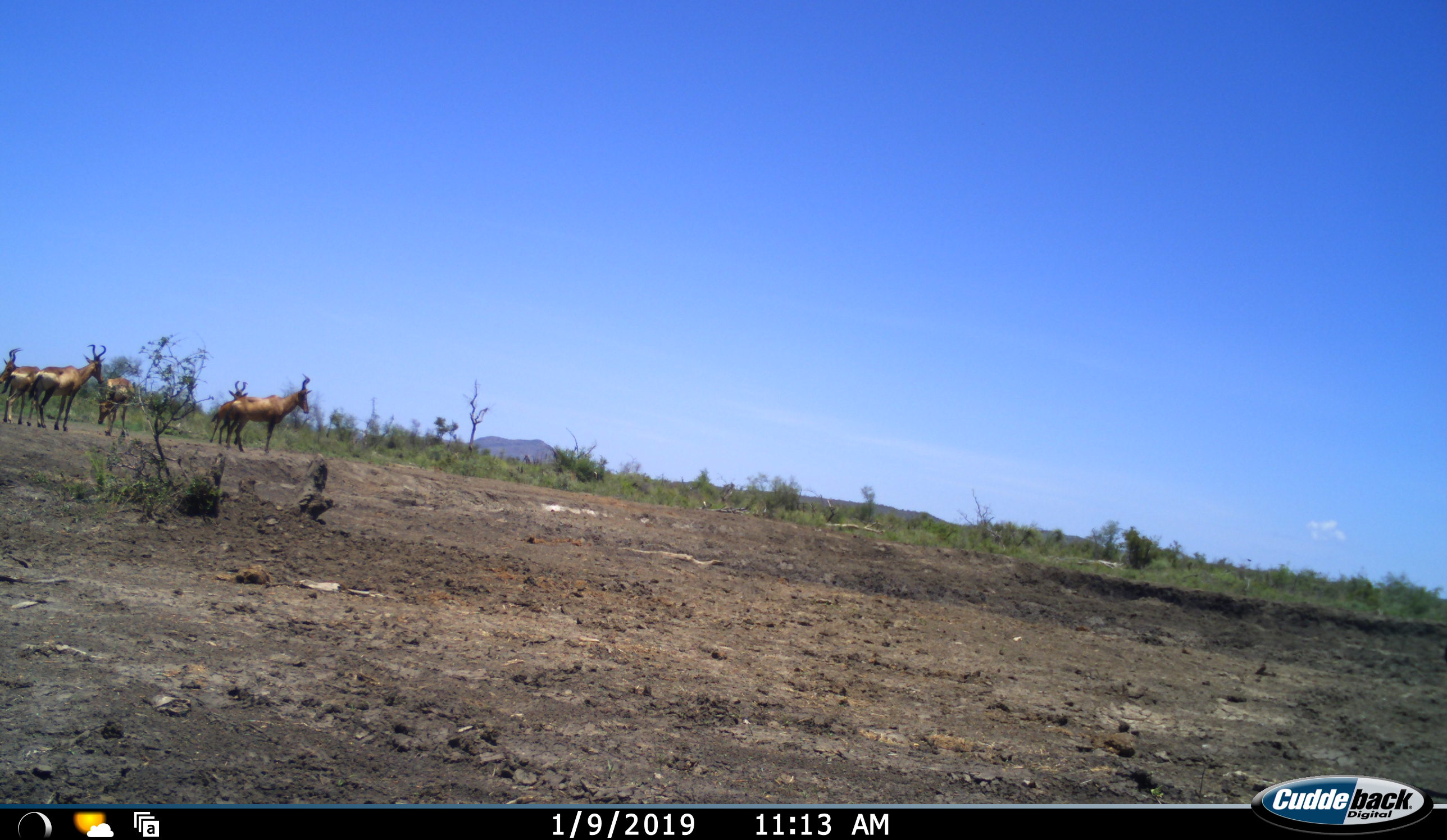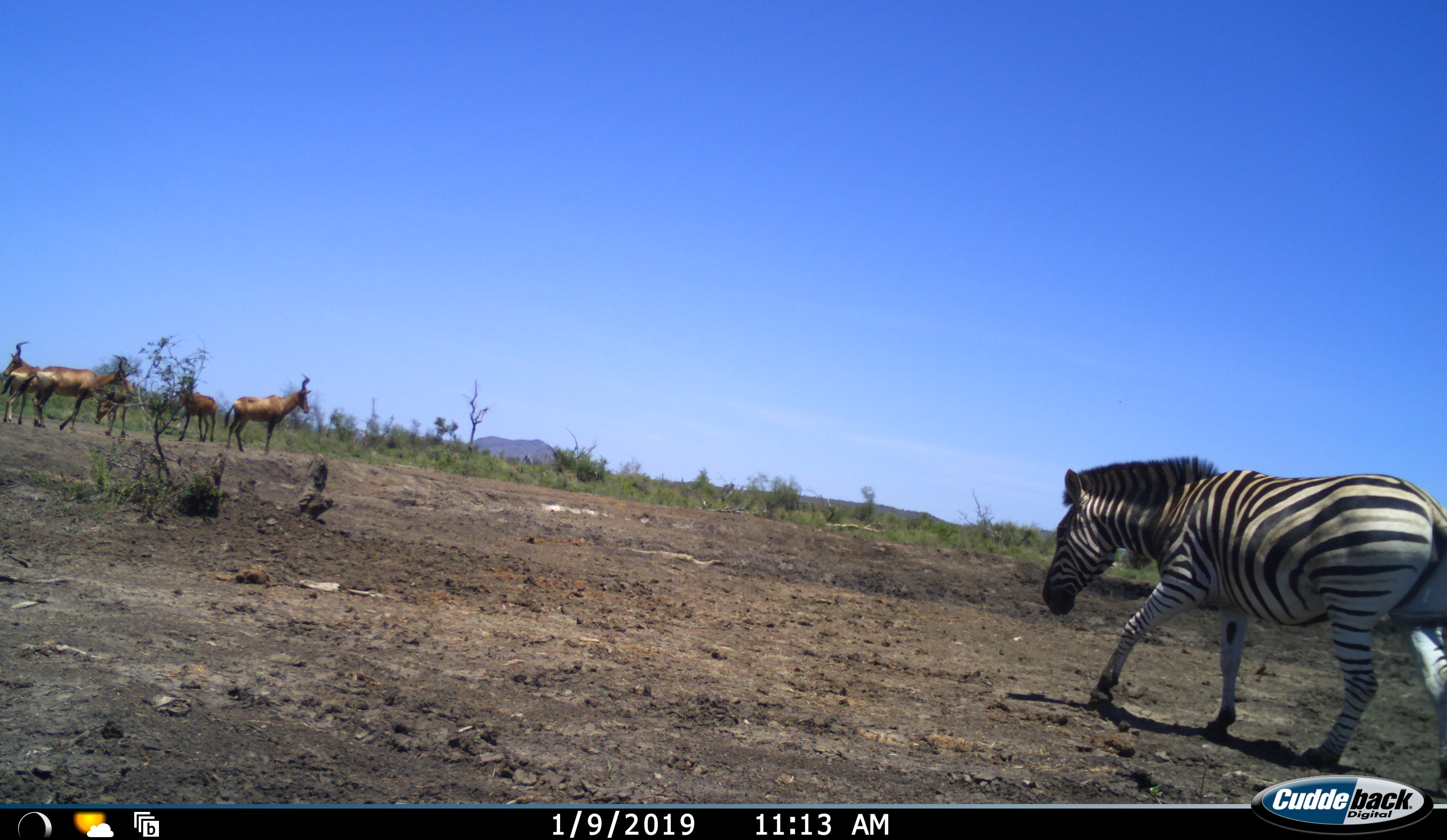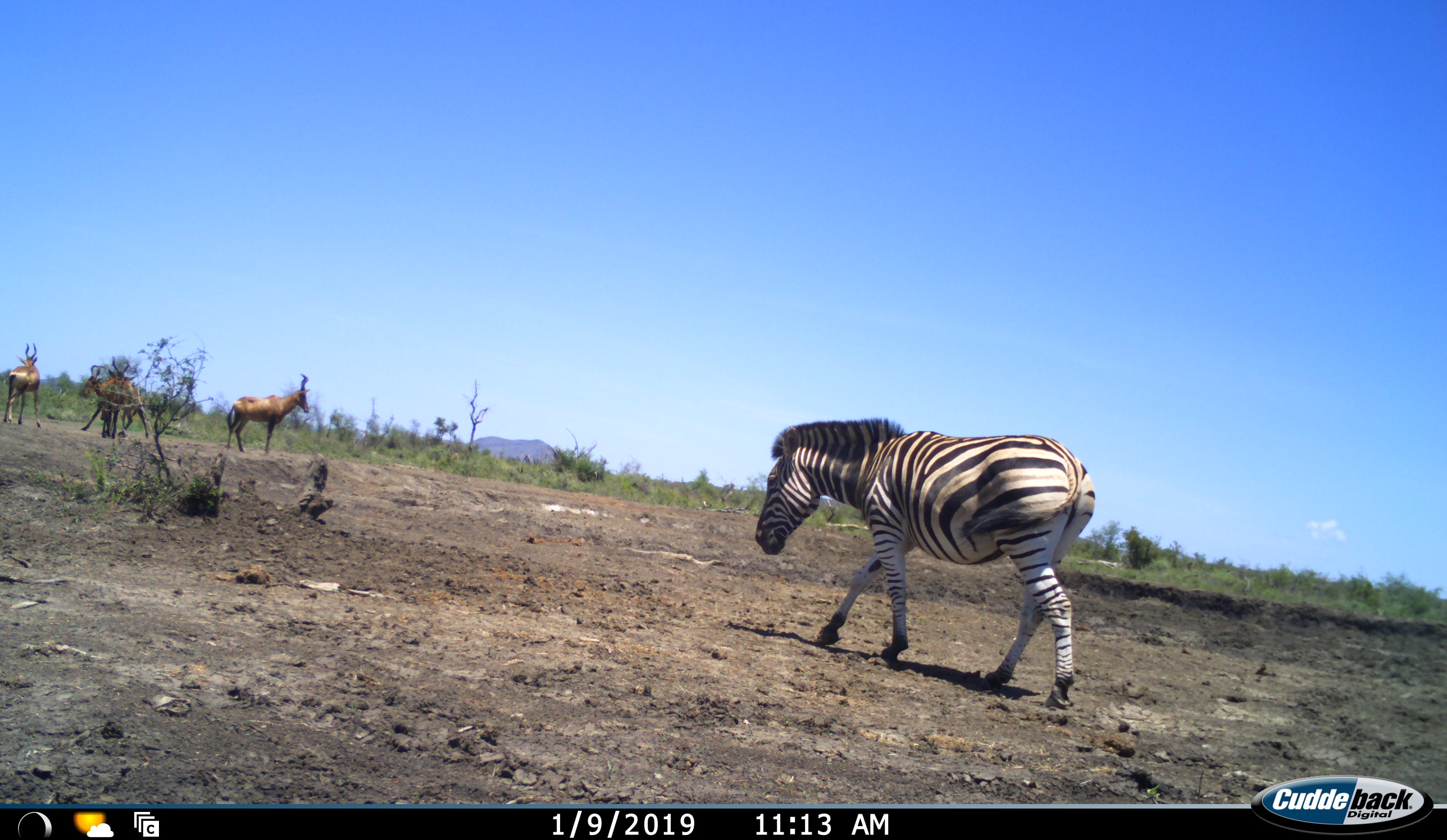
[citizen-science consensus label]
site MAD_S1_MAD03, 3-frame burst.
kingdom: Animalia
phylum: Chordata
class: Mammalia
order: Artiodactyla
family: Bovidae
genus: Alcelaphus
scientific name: Alcelaphus buselaphus caama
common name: red hartebeest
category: hartebeestred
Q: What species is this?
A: Hartebeestred (red hartebeest) (Alcelaphus buselaphus caama).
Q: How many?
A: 5.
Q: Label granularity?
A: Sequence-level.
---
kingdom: Animalia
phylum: Chordata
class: Mammalia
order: Perissodactyla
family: Equidae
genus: Equus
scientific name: Equus quagga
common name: plains zebra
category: zebraplains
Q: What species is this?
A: Zebraplains (plains zebra) (Equus quagga).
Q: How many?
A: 1.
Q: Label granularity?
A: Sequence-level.